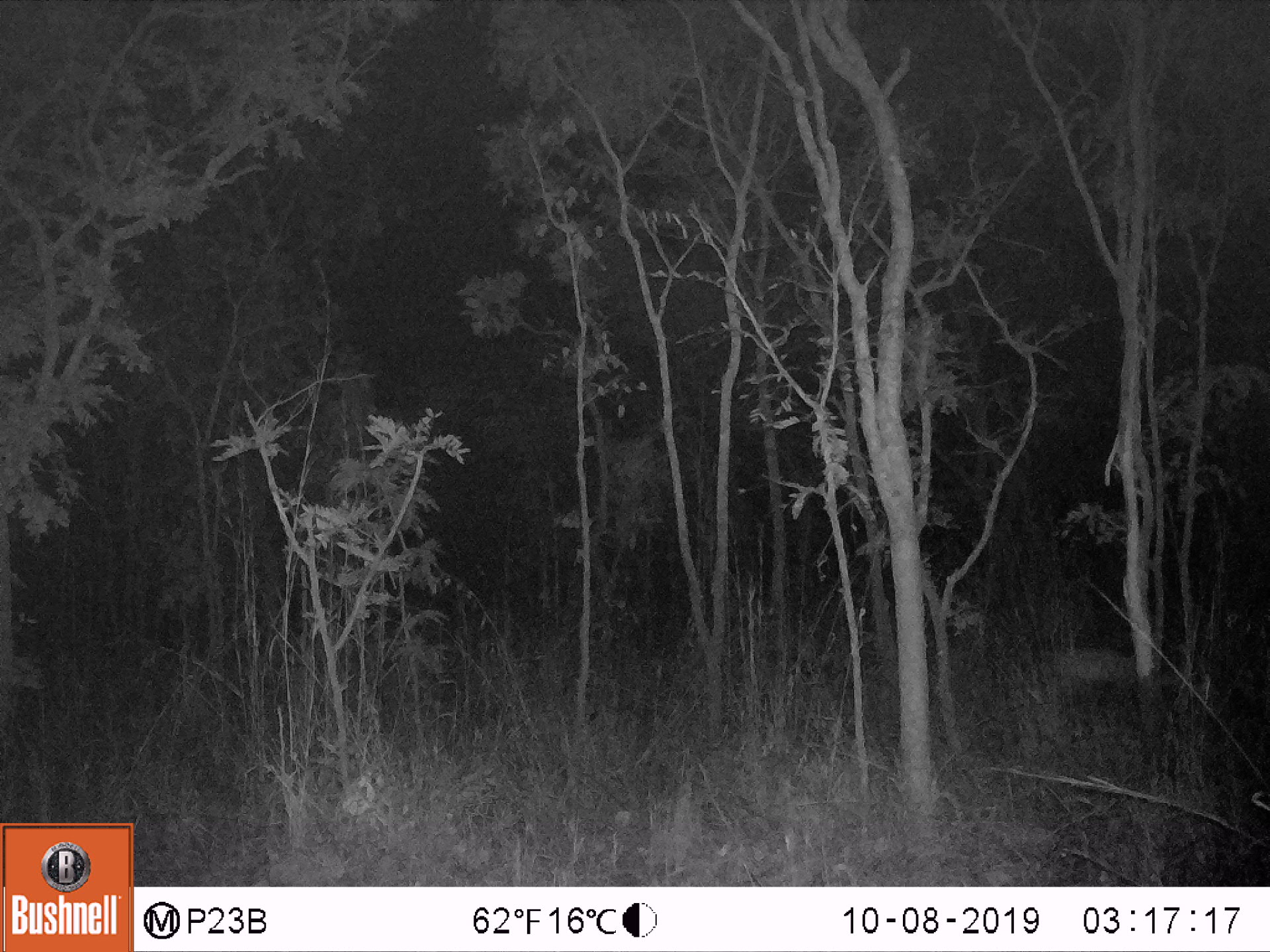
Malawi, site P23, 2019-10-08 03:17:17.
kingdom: Animalia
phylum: Chordata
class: Mammalia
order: Artiodactyla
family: Bovidae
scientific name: Antilopinae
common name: small antelope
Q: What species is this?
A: Small antelope (Antilopinae).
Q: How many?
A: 1.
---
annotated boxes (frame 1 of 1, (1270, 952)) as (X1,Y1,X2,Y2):
small antelope: (1011,612,1177,728)